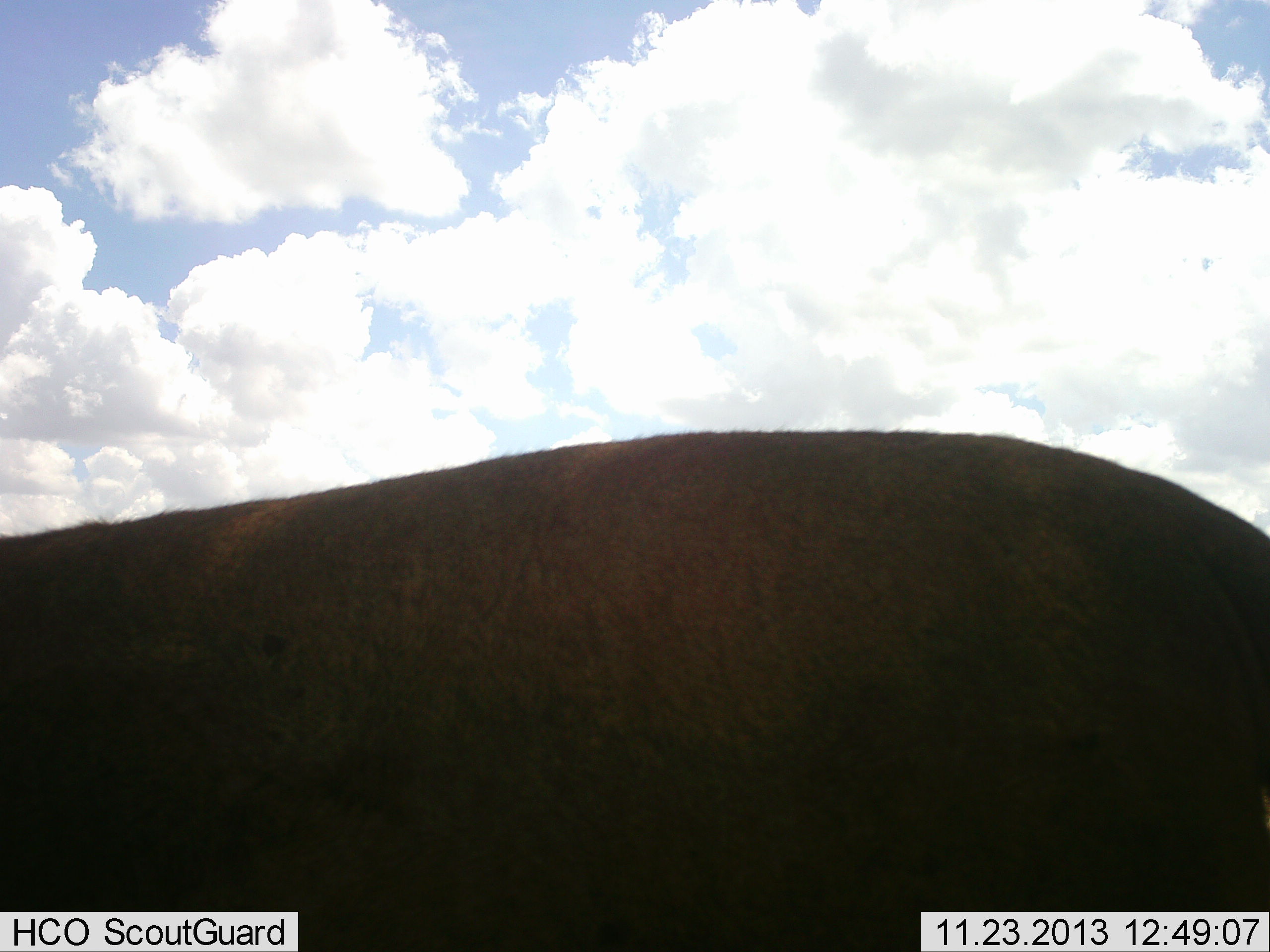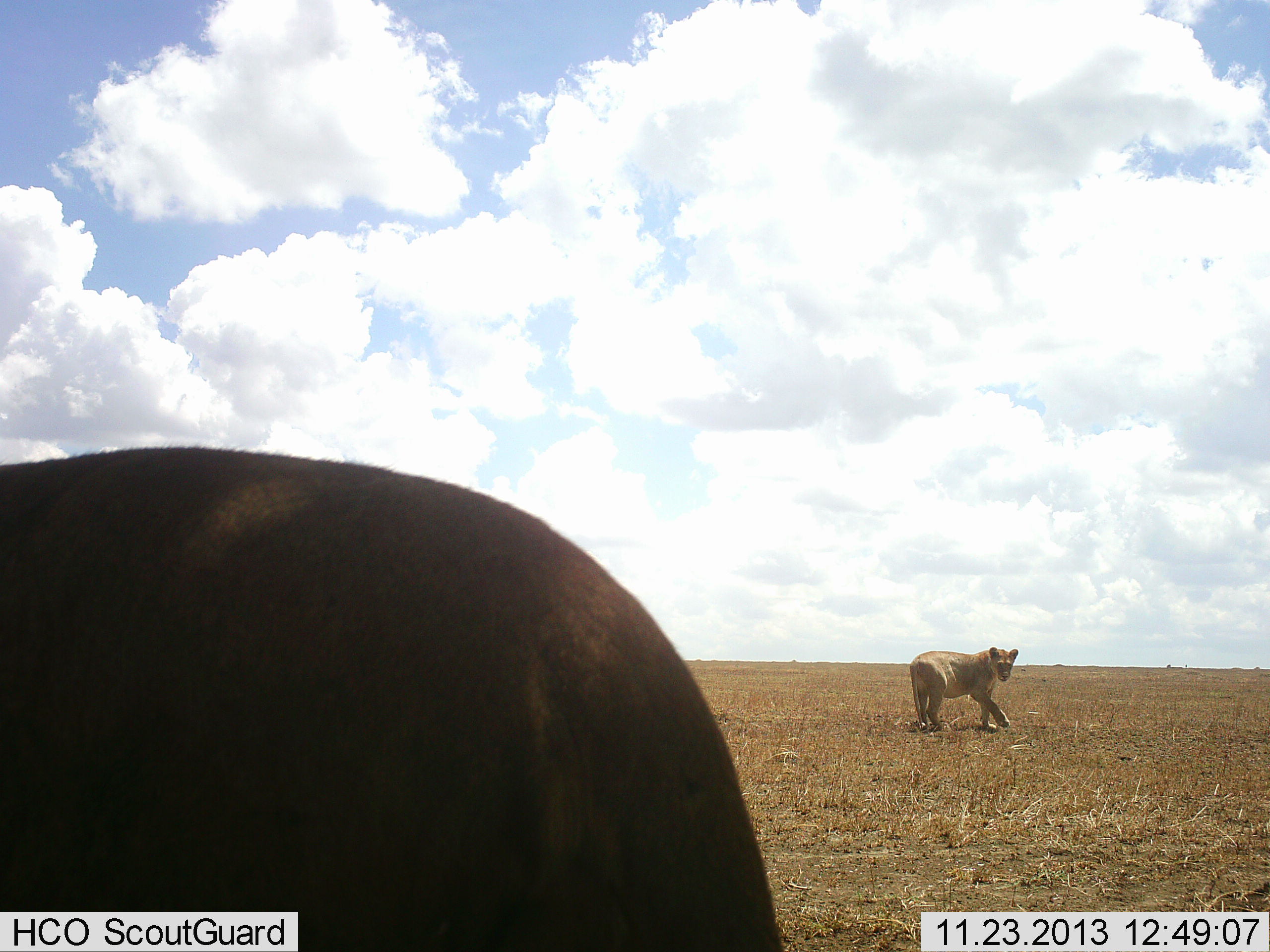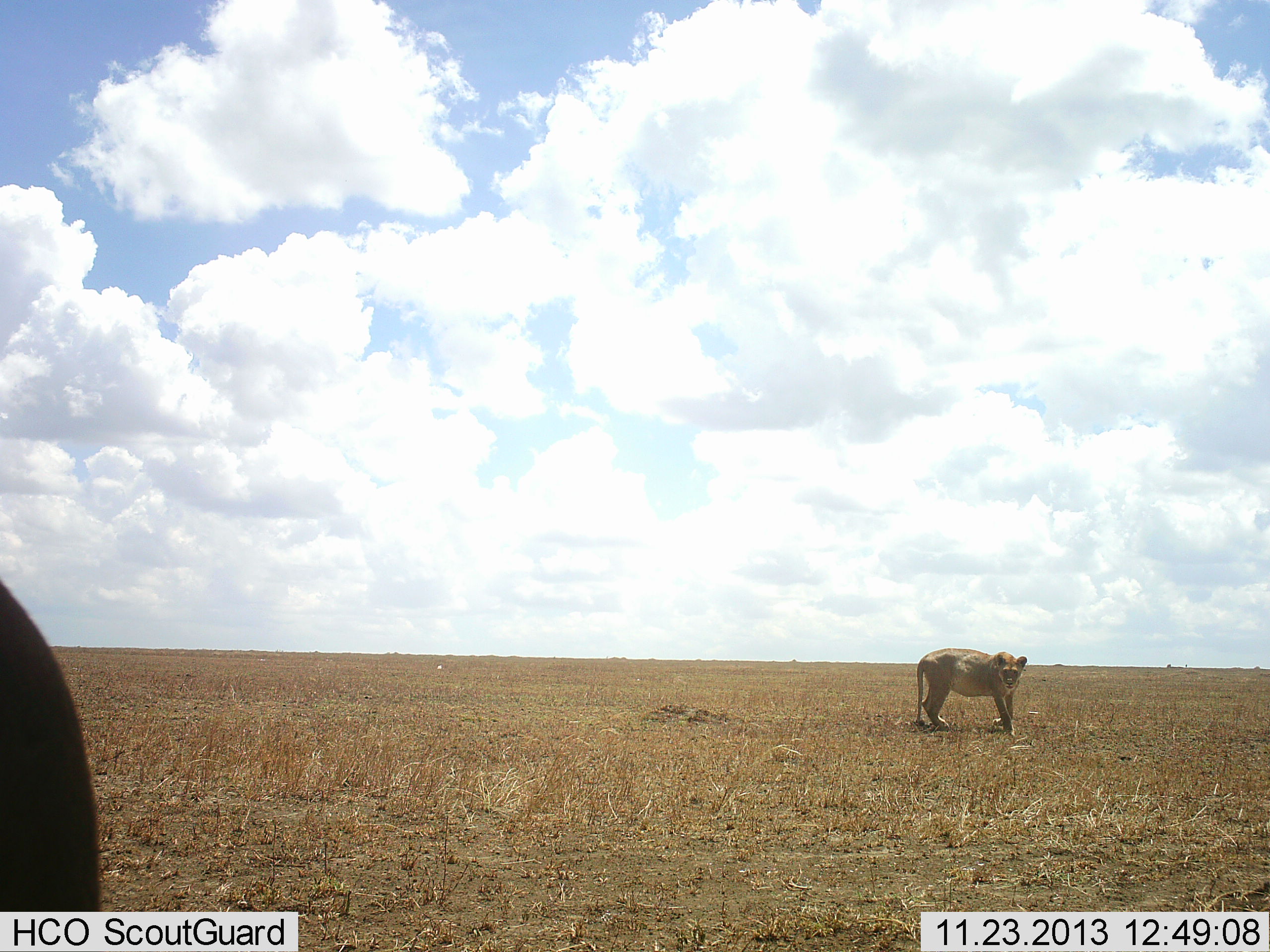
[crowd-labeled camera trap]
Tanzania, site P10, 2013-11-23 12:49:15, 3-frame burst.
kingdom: Animalia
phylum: Chordata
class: Mammalia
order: Carnivora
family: Felidae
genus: Panthera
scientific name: Panthera leo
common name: lion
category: lionfemale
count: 2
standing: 31%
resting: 0%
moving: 81%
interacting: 6%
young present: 0%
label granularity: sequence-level